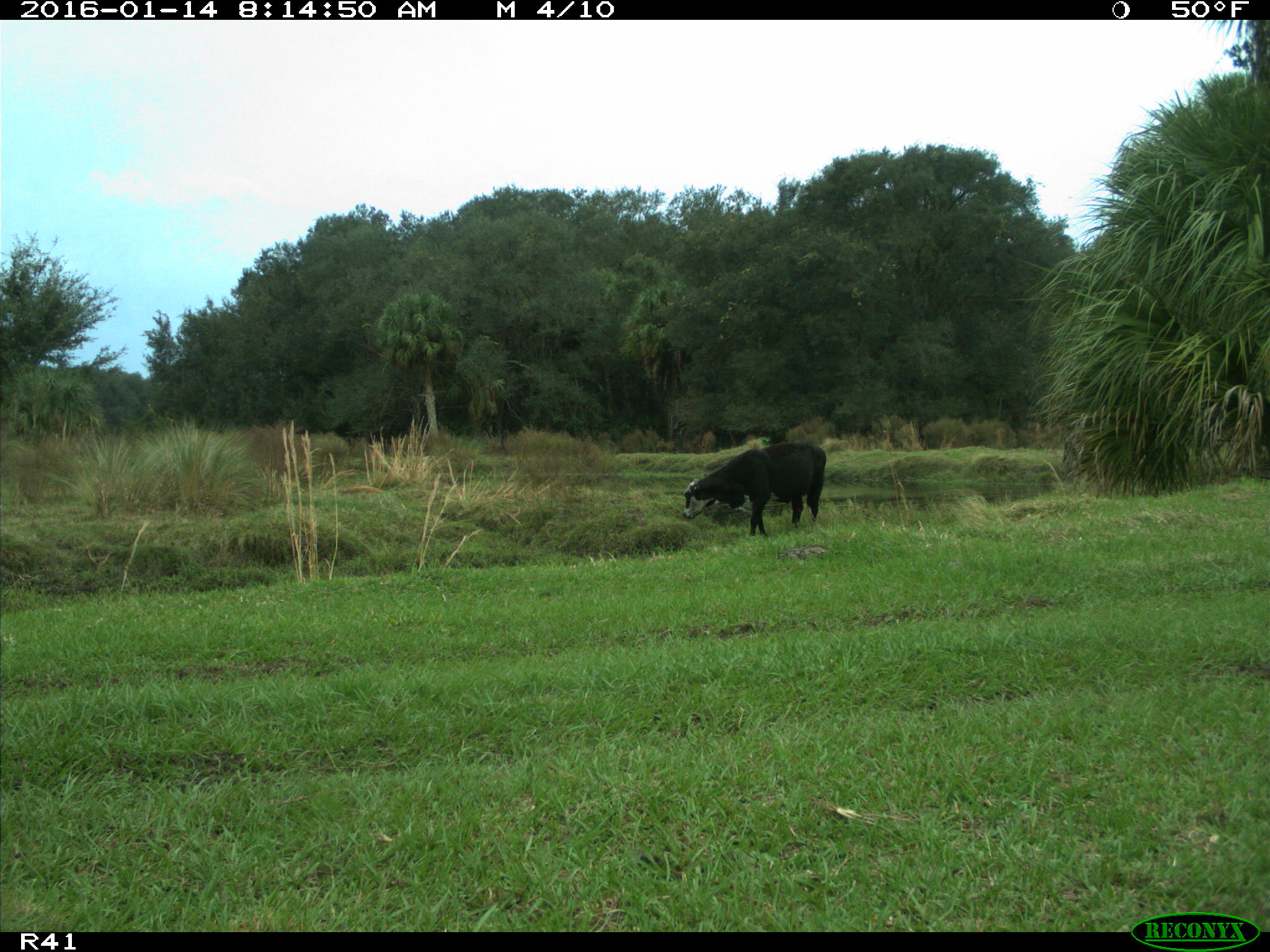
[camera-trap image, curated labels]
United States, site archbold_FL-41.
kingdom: Animalia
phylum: Chordata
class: Mammalia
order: Artiodactyla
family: Bovidae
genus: Bos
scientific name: Bos taurus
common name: domestic cow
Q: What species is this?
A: Bos taurus (domestic cow).